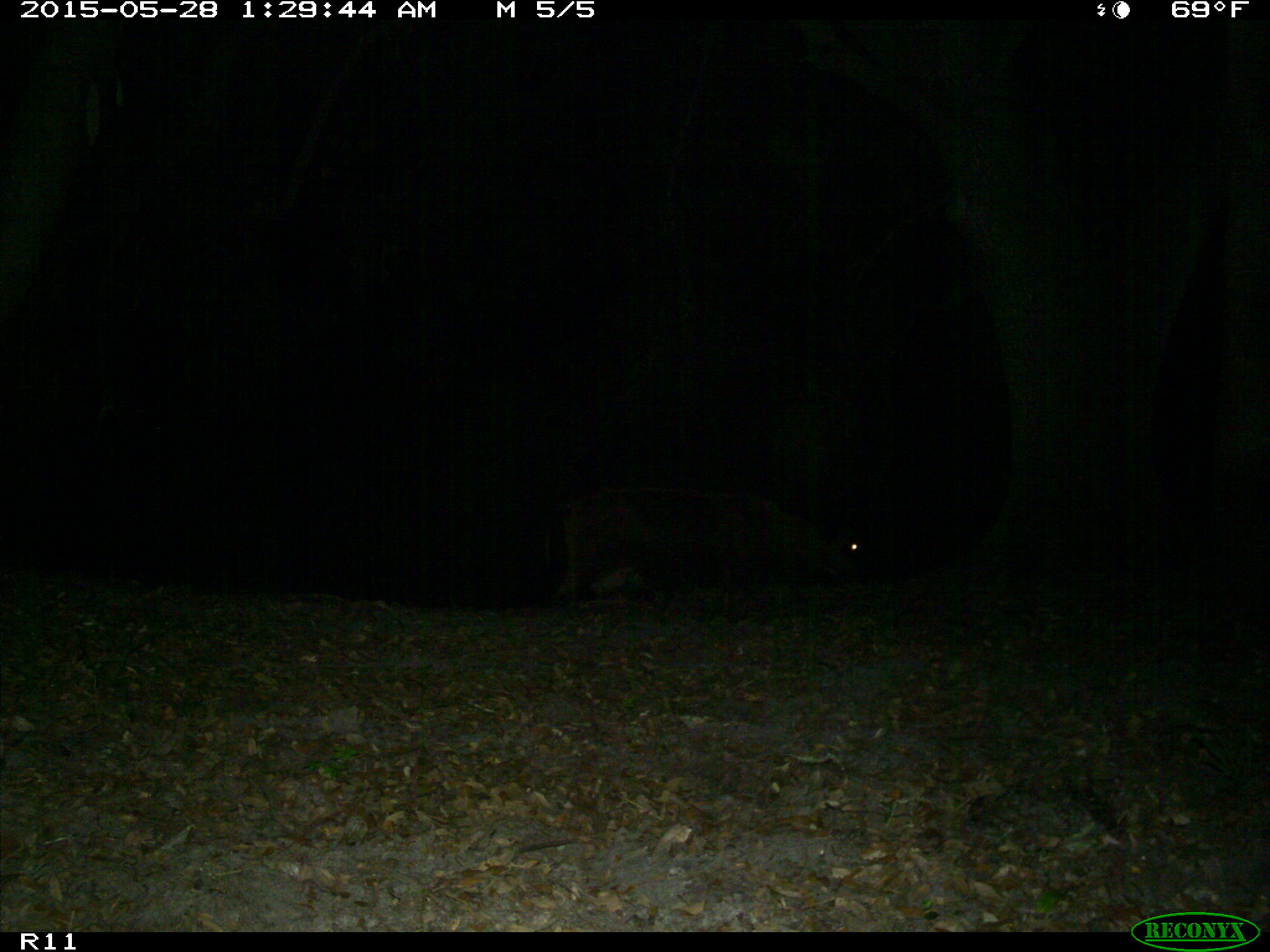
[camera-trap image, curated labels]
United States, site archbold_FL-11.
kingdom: Animalia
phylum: Chordata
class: Mammalia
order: Artiodactyla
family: Bovidae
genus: Bos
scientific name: Bos taurus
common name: domestic cow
Bos taurus (domestic cow).